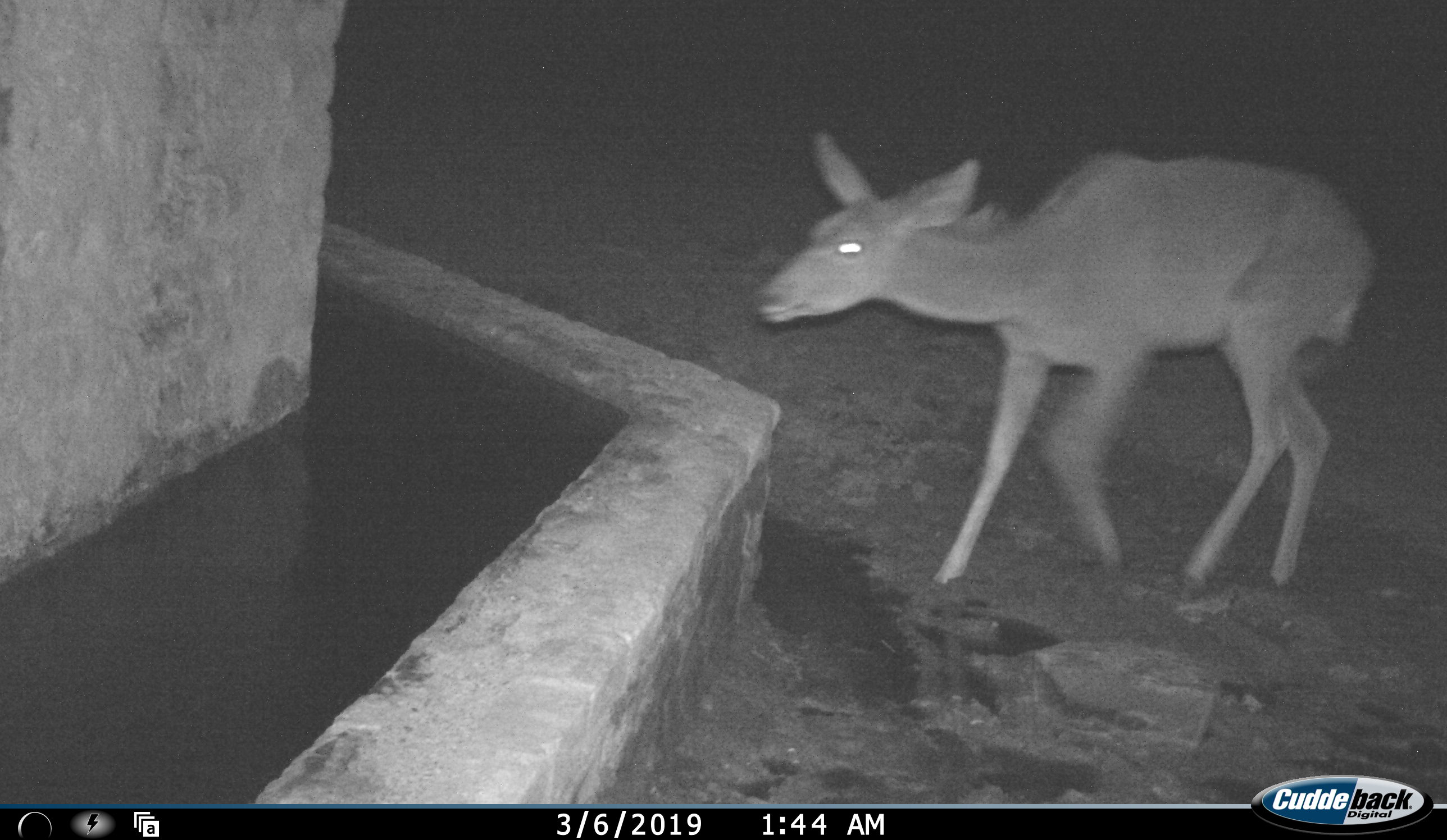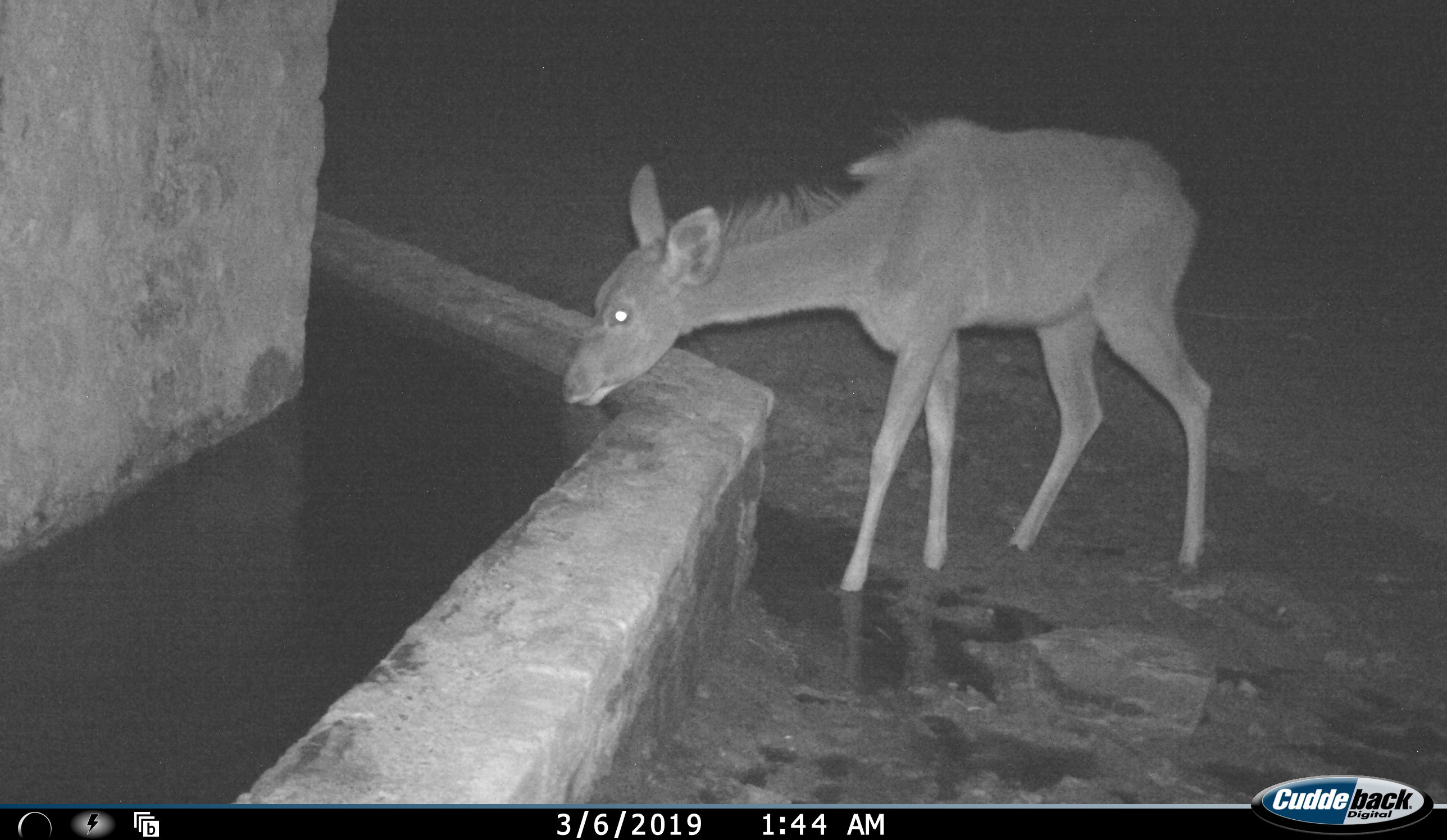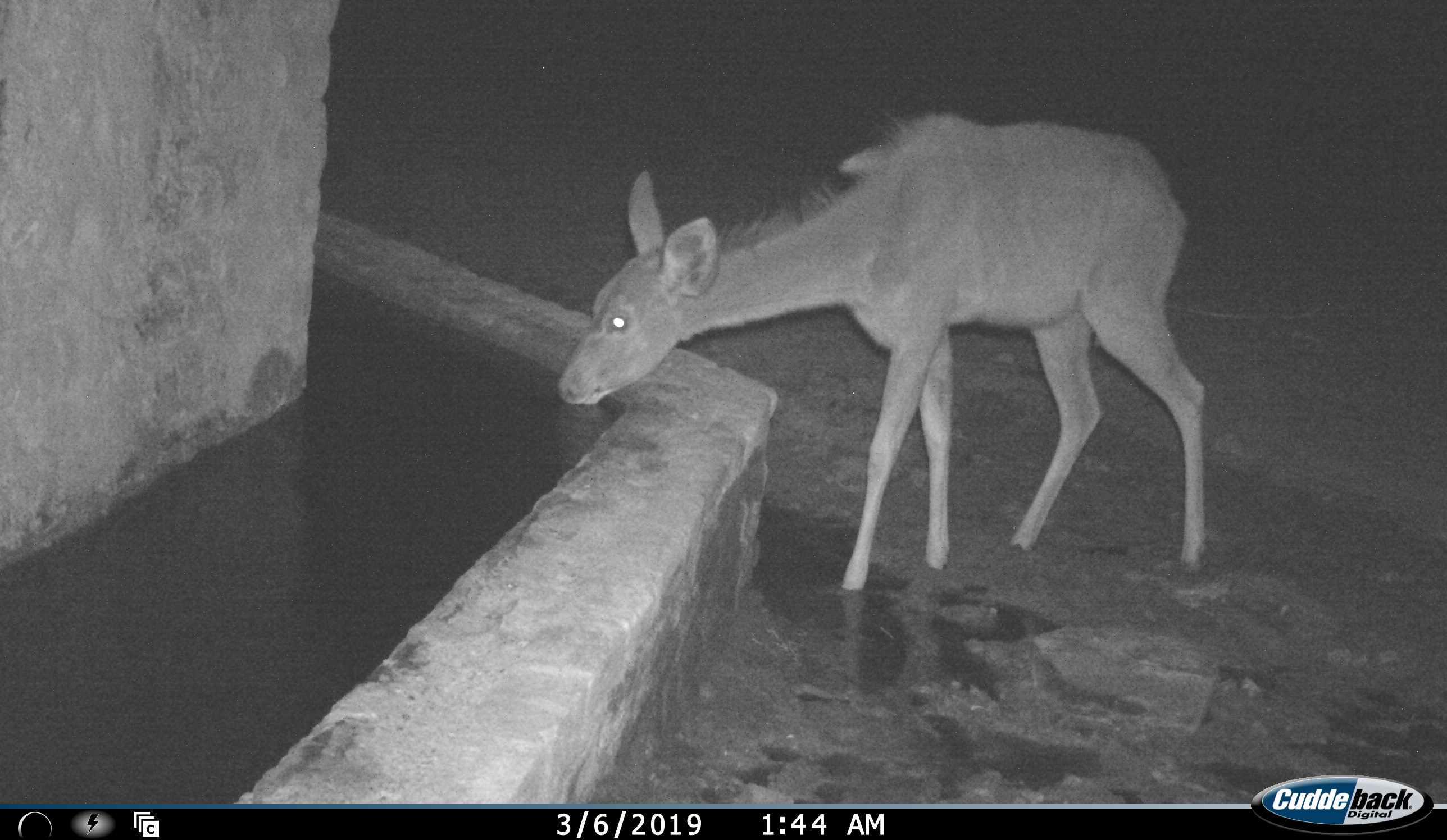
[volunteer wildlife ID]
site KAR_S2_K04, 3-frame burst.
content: unidentified animal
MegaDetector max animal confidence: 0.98